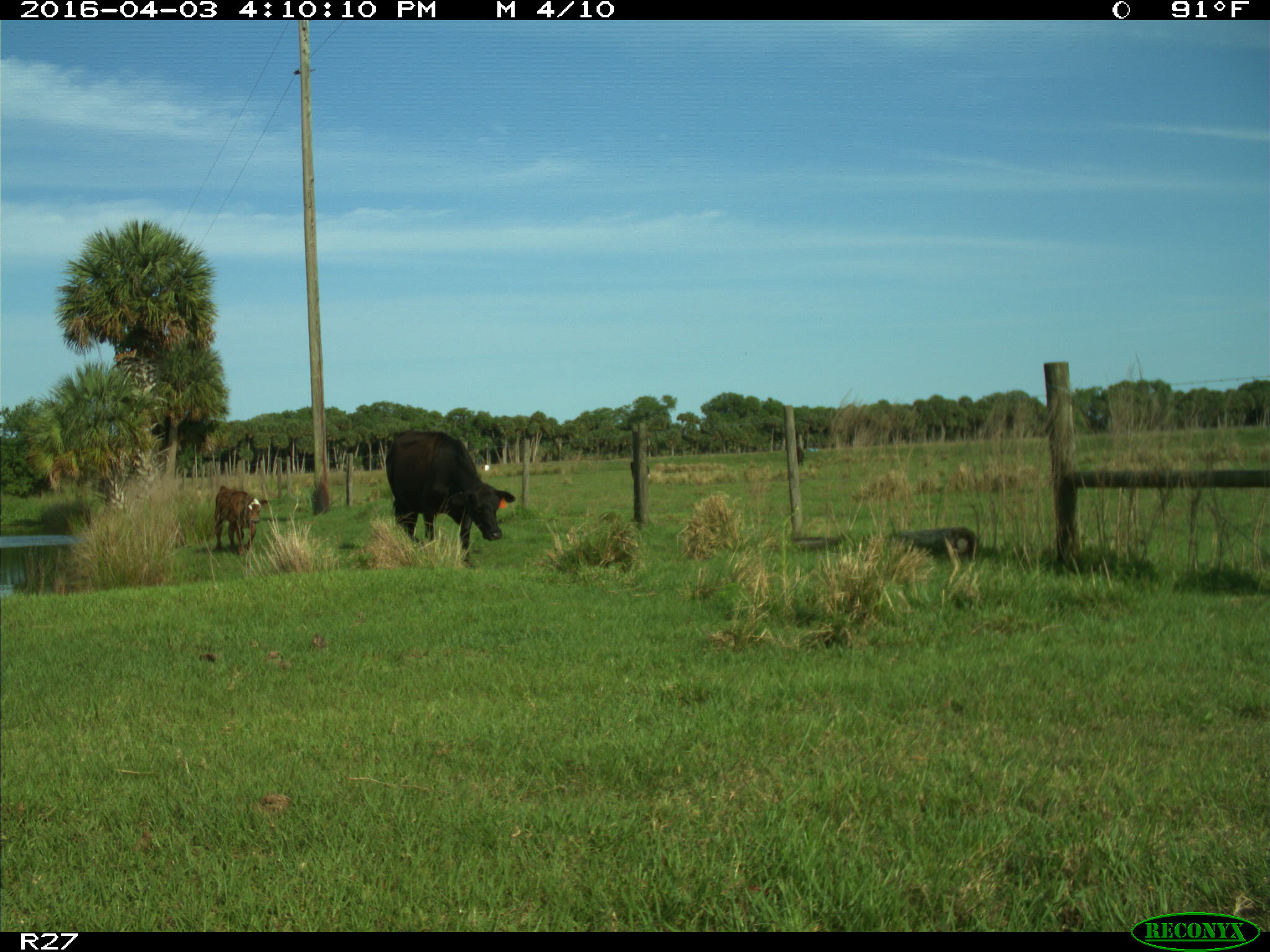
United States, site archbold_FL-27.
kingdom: Animalia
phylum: Chordata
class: Mammalia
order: Artiodactyla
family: Bovidae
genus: Bos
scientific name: Bos taurus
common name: domestic cow